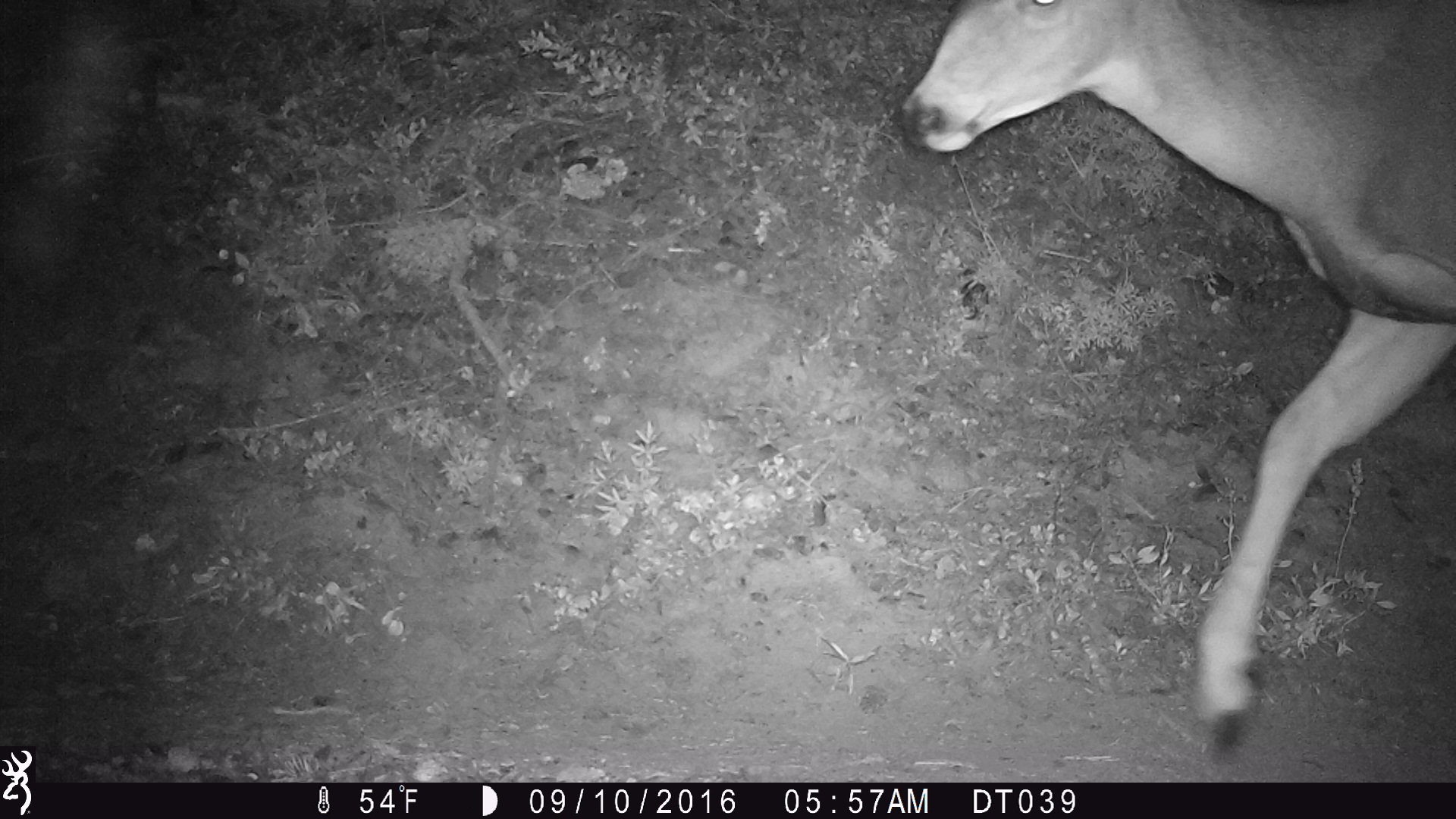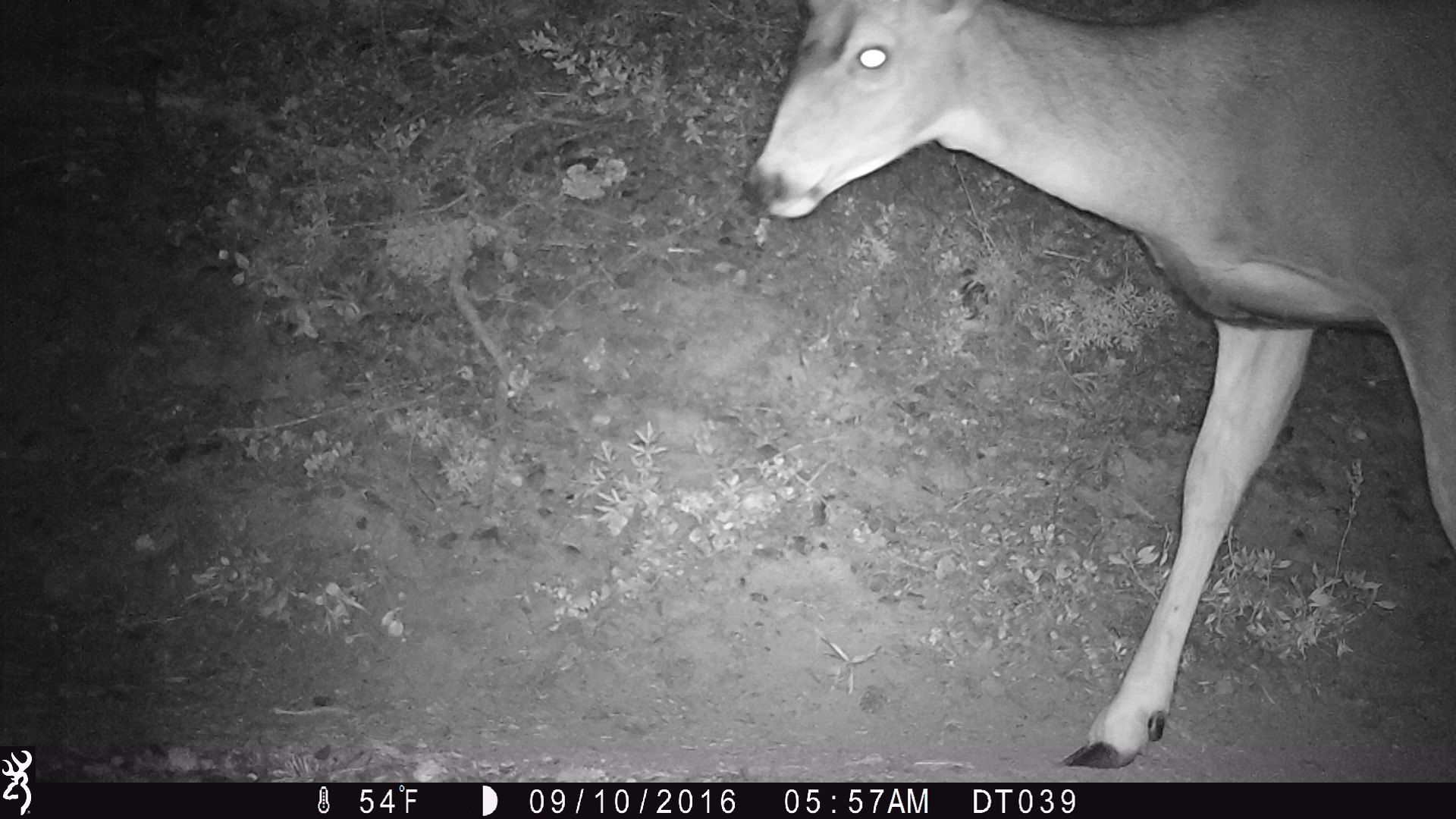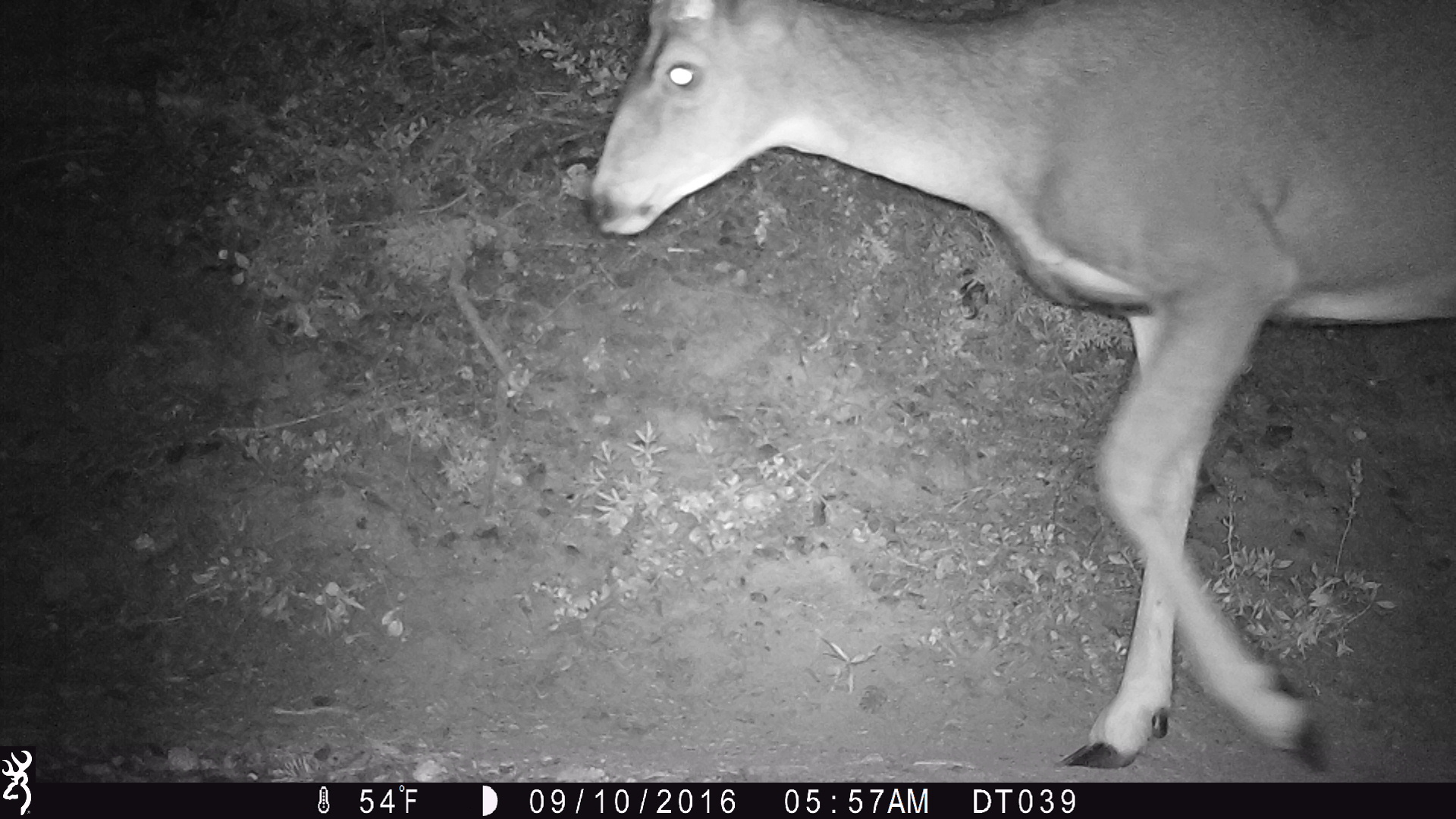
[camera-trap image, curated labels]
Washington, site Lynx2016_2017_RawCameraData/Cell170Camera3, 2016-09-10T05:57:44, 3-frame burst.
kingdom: Animalia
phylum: Chordata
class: Mammalia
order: Artiodactyla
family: Cervidae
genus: Odocoileus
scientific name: Odocoileus hemionus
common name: mule deer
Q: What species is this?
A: Odocoileus hemionus (mule deer).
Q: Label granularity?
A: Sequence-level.